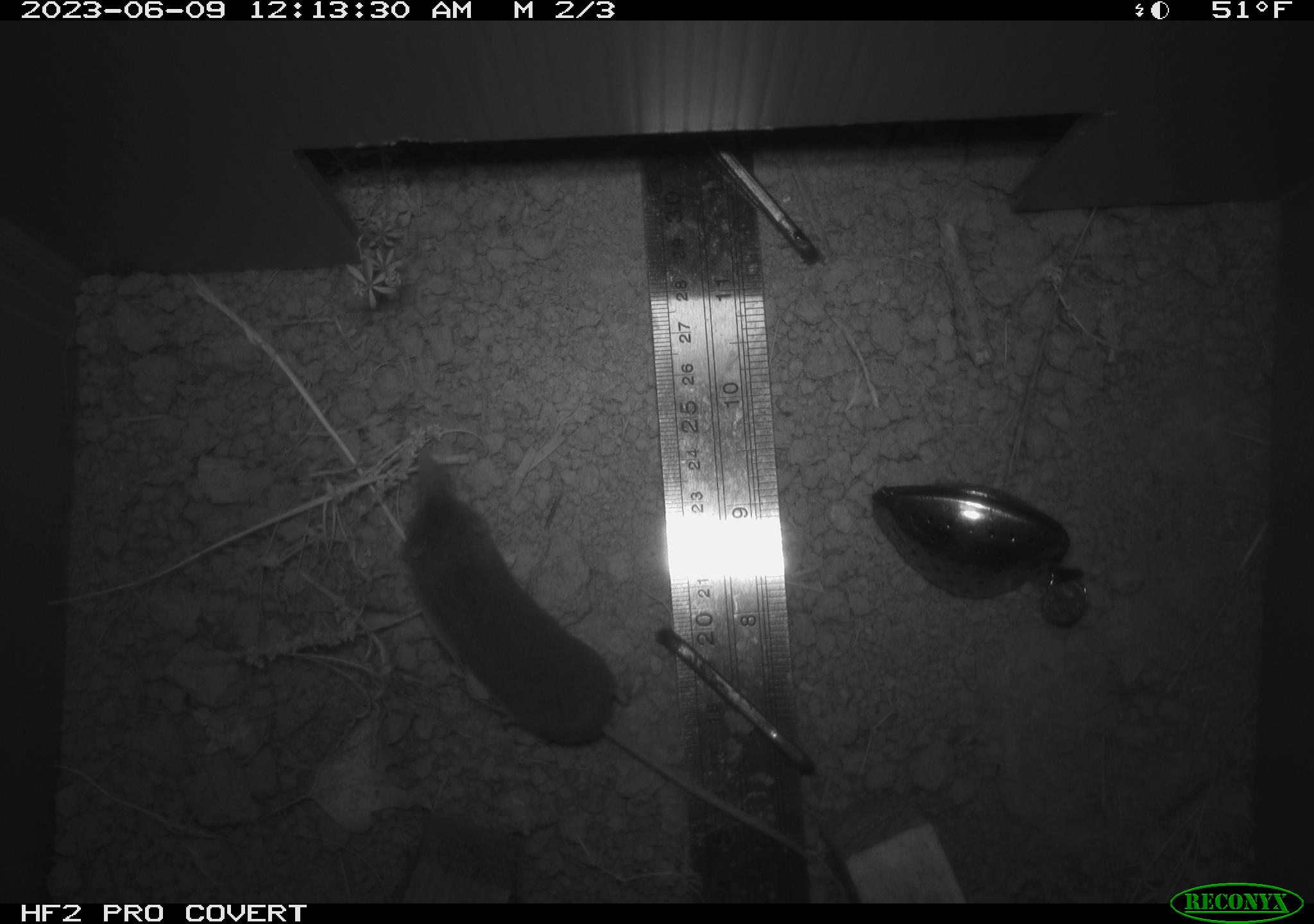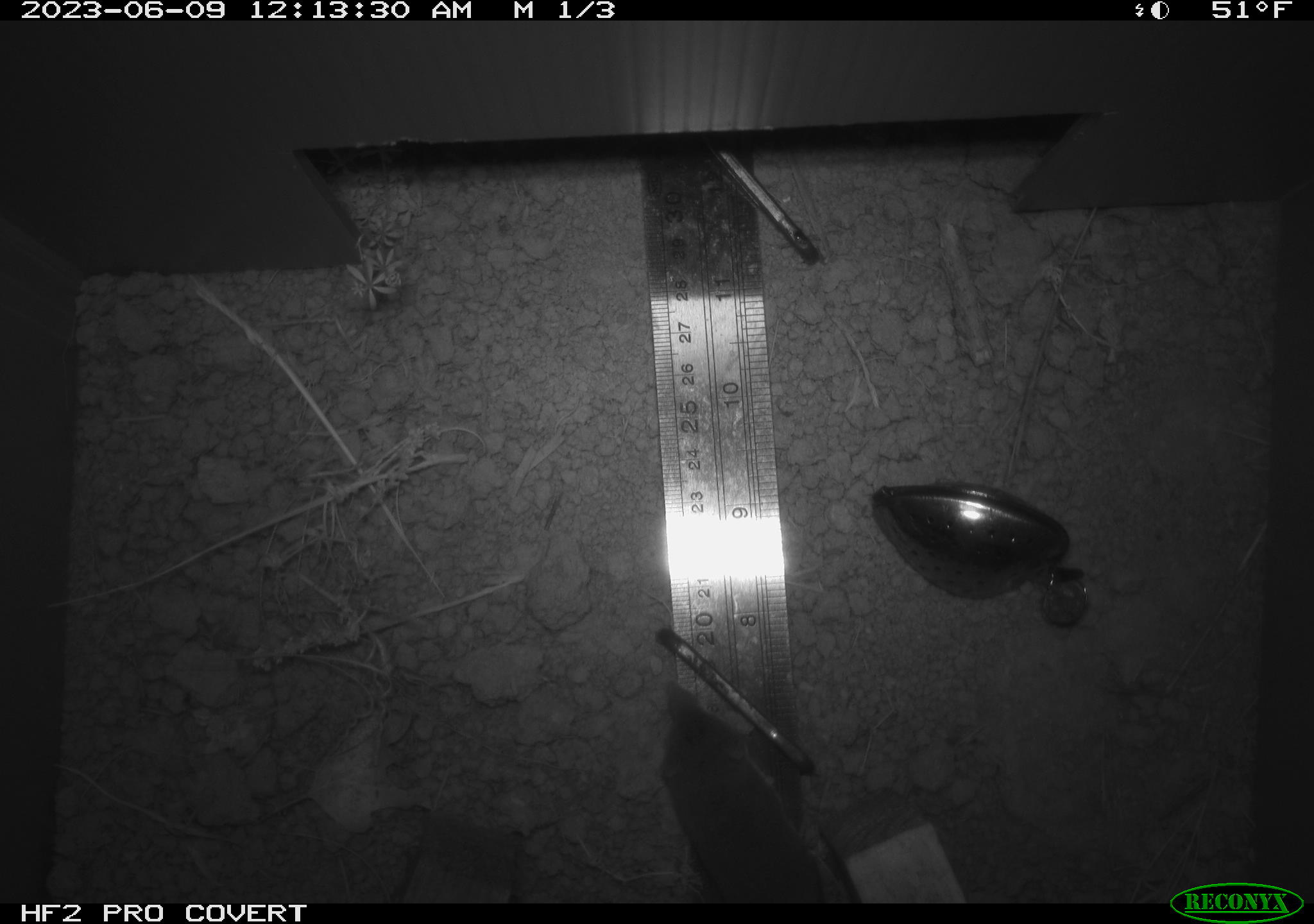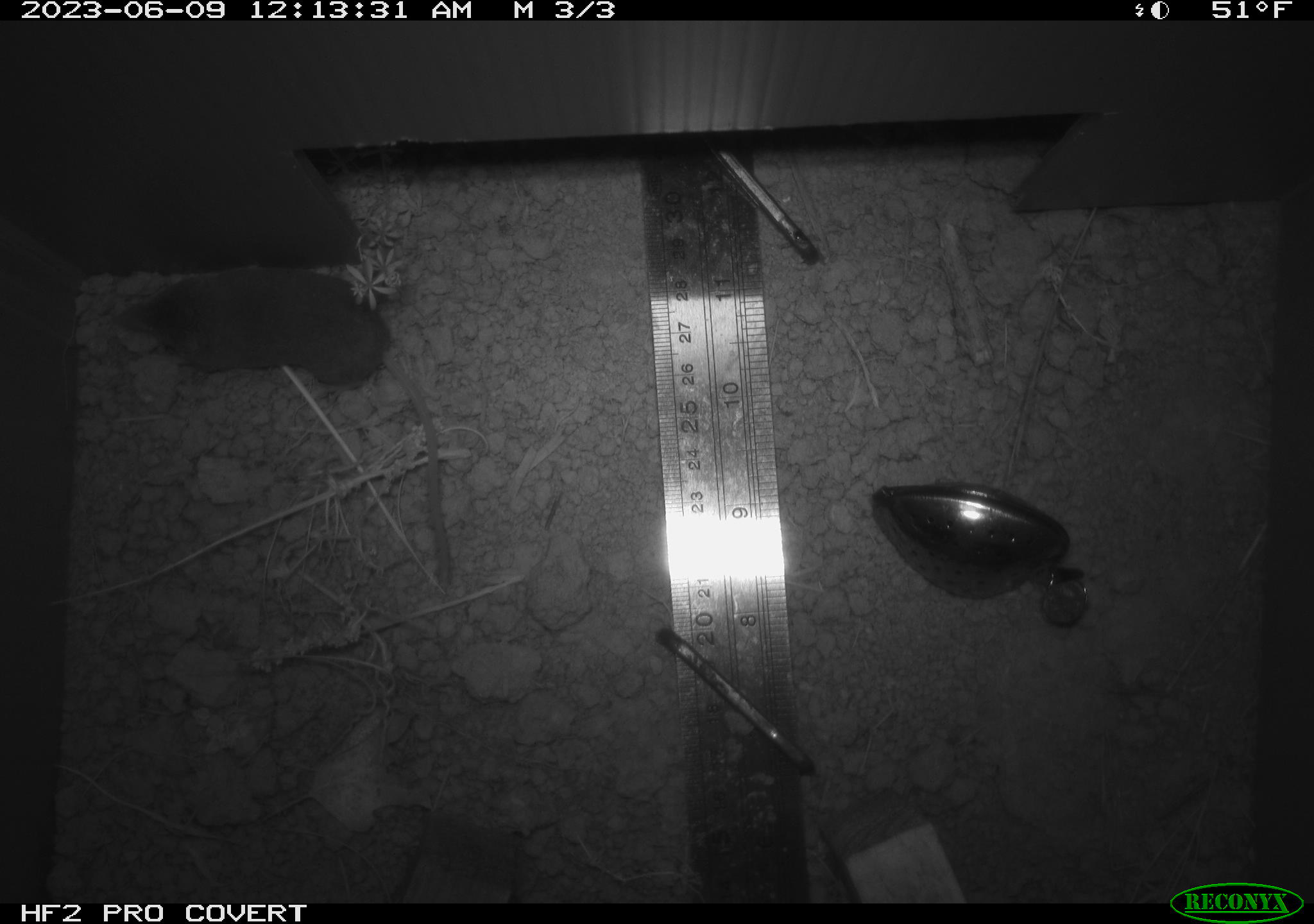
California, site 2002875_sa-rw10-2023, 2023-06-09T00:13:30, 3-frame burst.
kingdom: Animalia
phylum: Chordata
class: Mammalia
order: Eulipotyphla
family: Soricidae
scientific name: Soricidae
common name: shrews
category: soricidae family